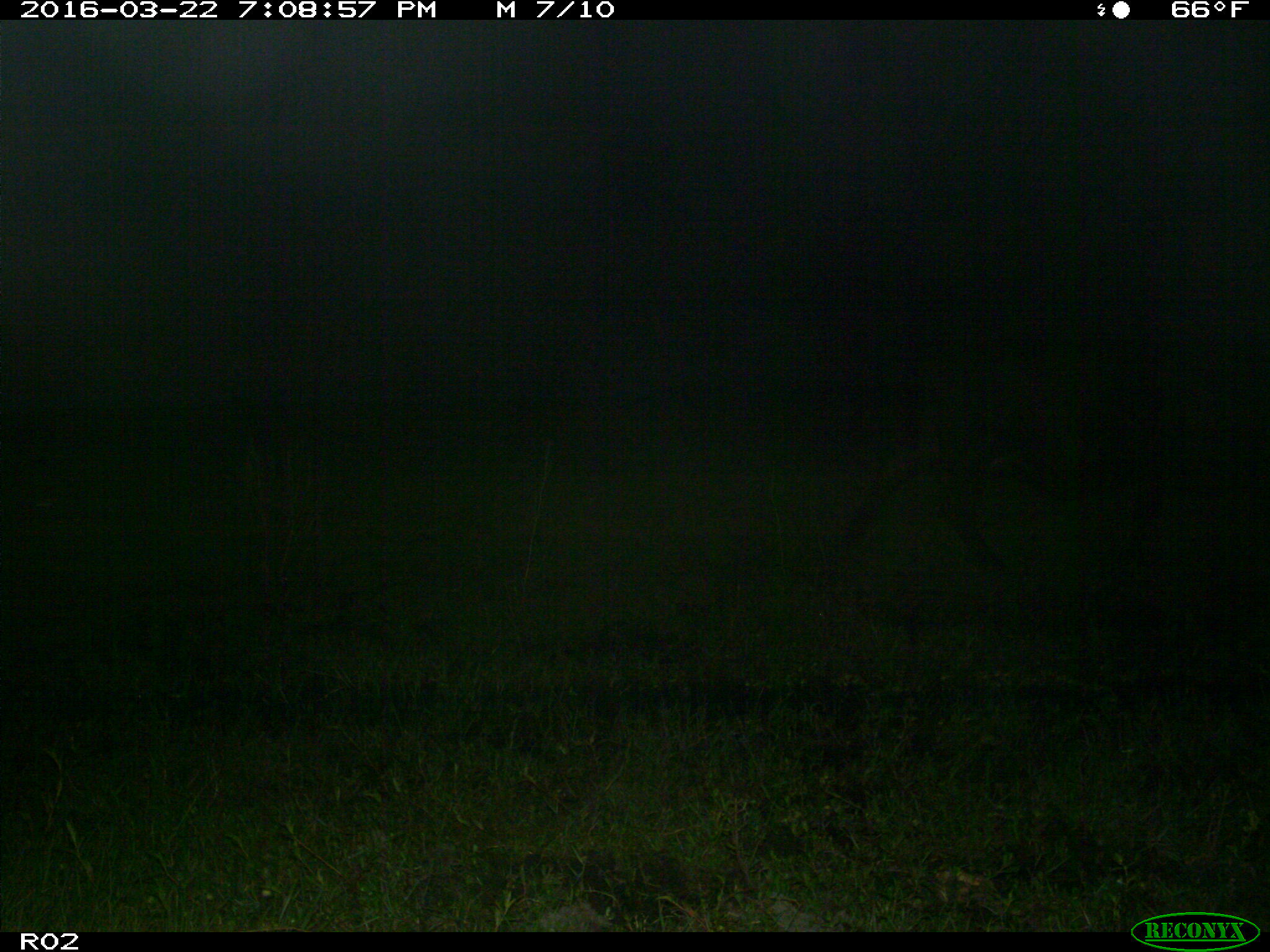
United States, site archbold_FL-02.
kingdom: Animalia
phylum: Chordata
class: Mammalia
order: Artiodactyla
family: Bovidae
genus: Bos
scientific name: Bos taurus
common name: domestic cow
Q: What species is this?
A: Bos taurus (domestic cow).